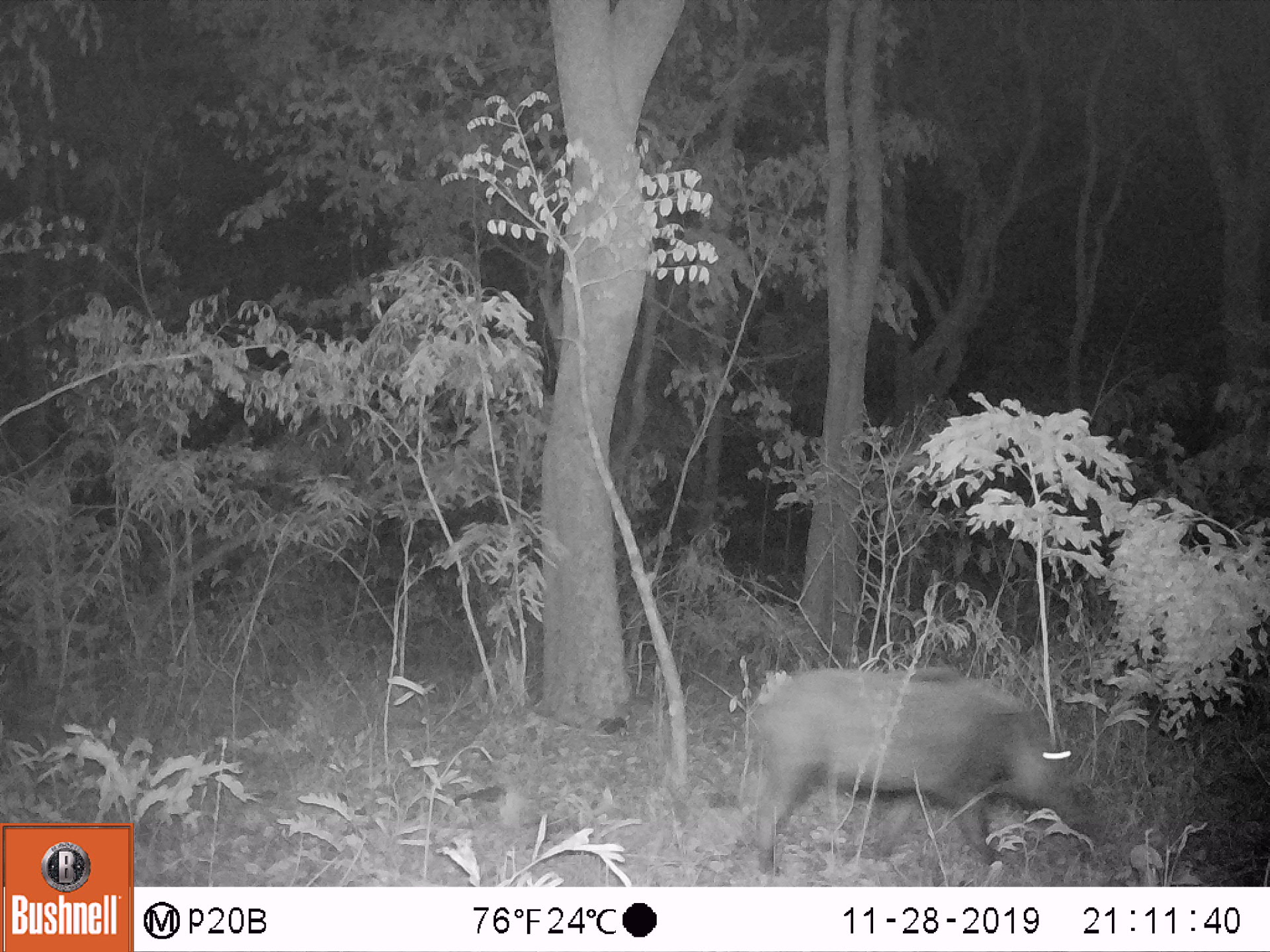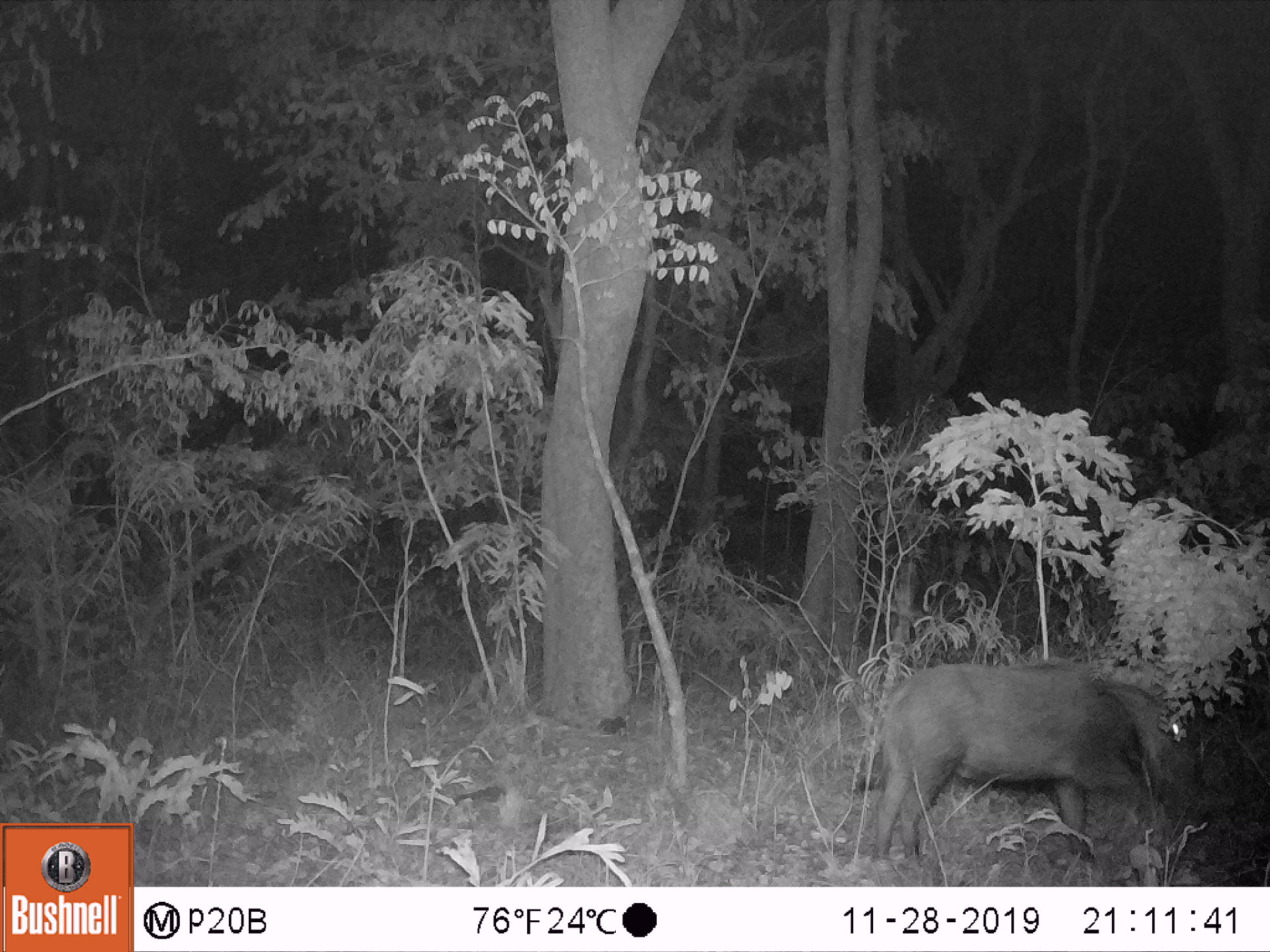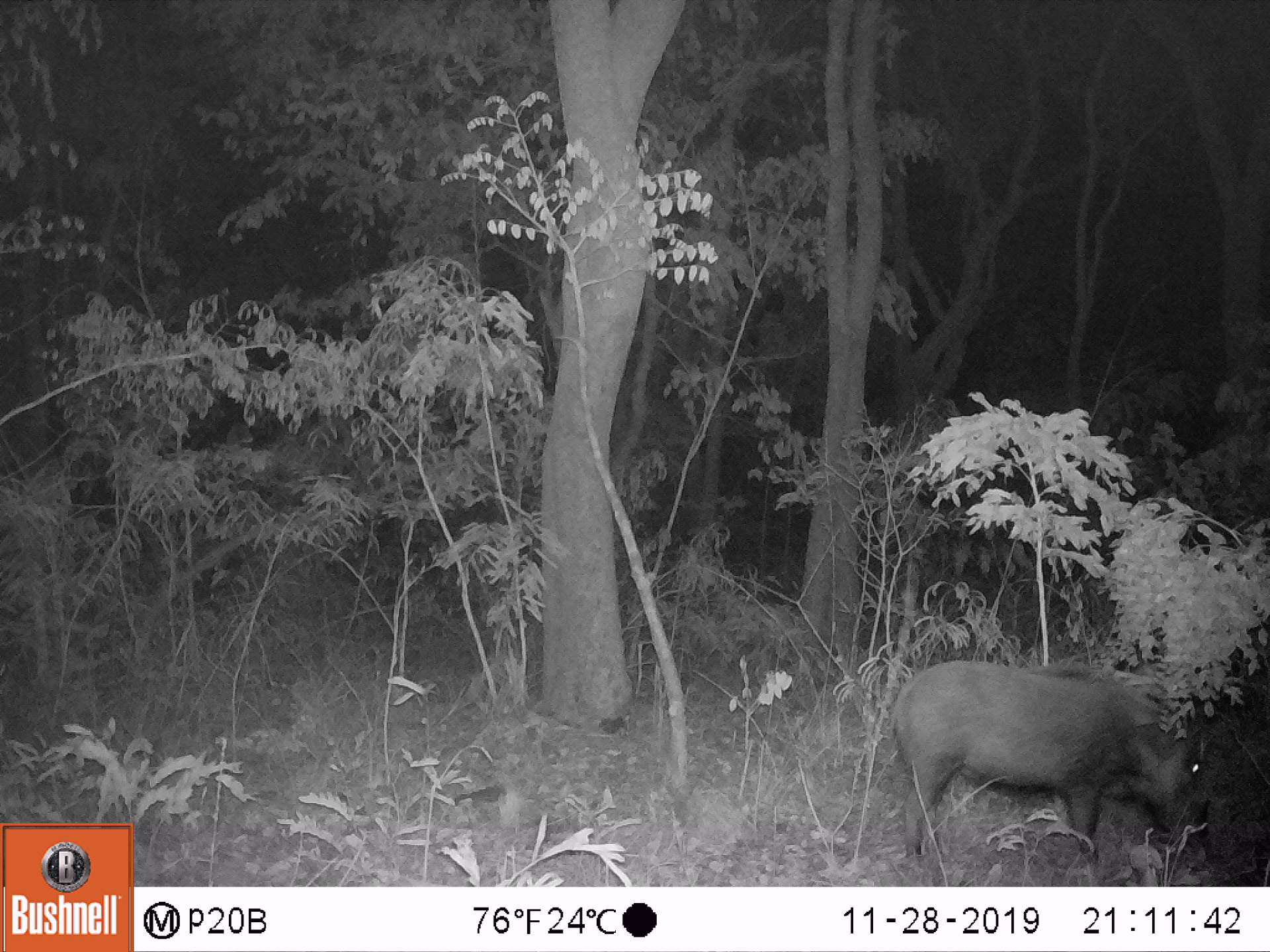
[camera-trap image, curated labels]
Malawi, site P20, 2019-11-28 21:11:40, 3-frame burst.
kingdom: Animalia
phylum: Chordata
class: Mammalia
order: Artiodactyla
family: Suidae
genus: Potamochoerus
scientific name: Potamochoerus larvatus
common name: bushpig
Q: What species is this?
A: Bushpig (Potamochoerus larvatus).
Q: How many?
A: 1.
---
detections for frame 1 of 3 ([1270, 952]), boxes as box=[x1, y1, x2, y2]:
bushpig: box=[735, 659, 1093, 872]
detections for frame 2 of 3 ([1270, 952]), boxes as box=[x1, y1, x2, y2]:
bushpig: box=[857, 652, 1186, 863]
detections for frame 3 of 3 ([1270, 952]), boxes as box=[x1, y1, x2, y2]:
bushpig: box=[881, 655, 1212, 867]